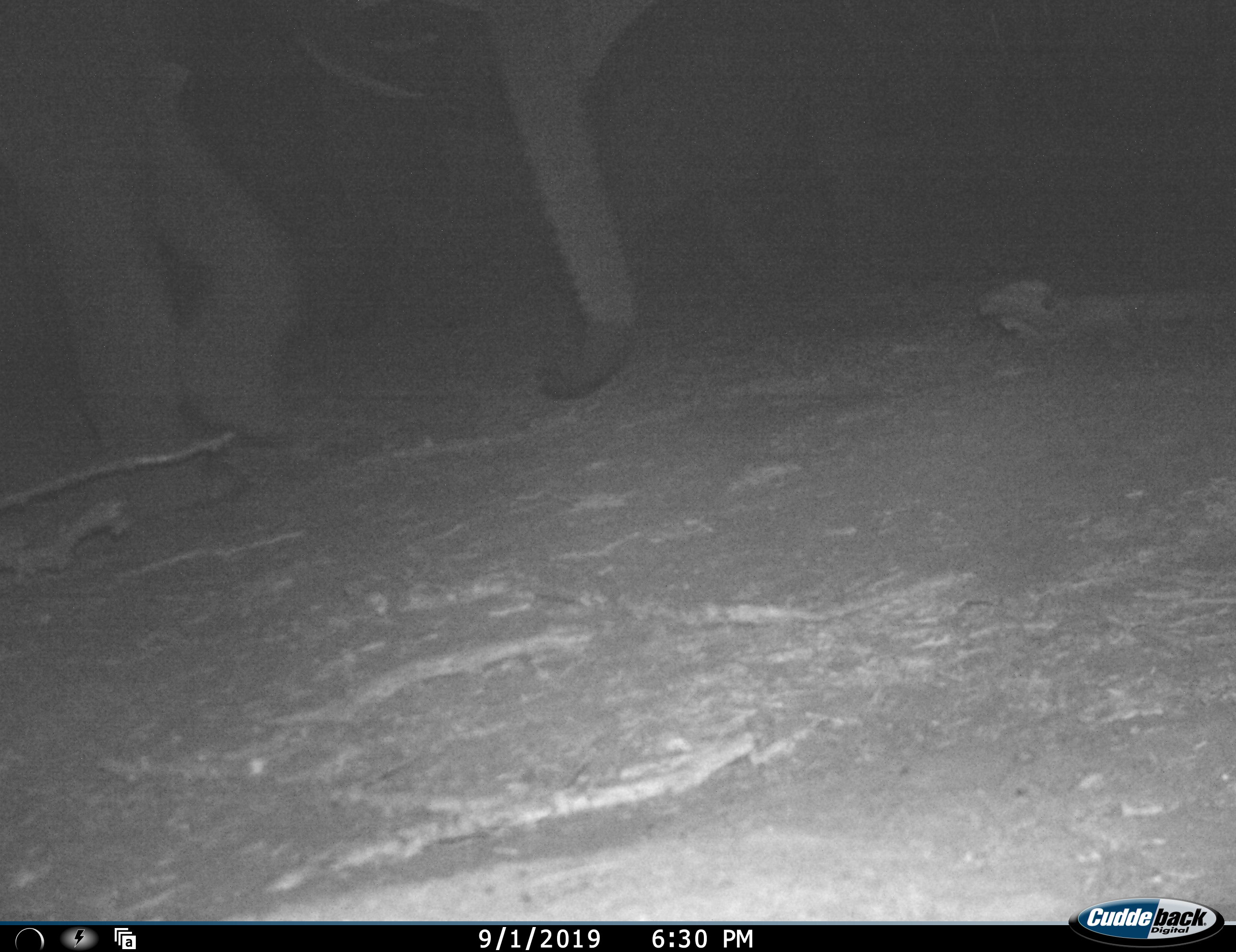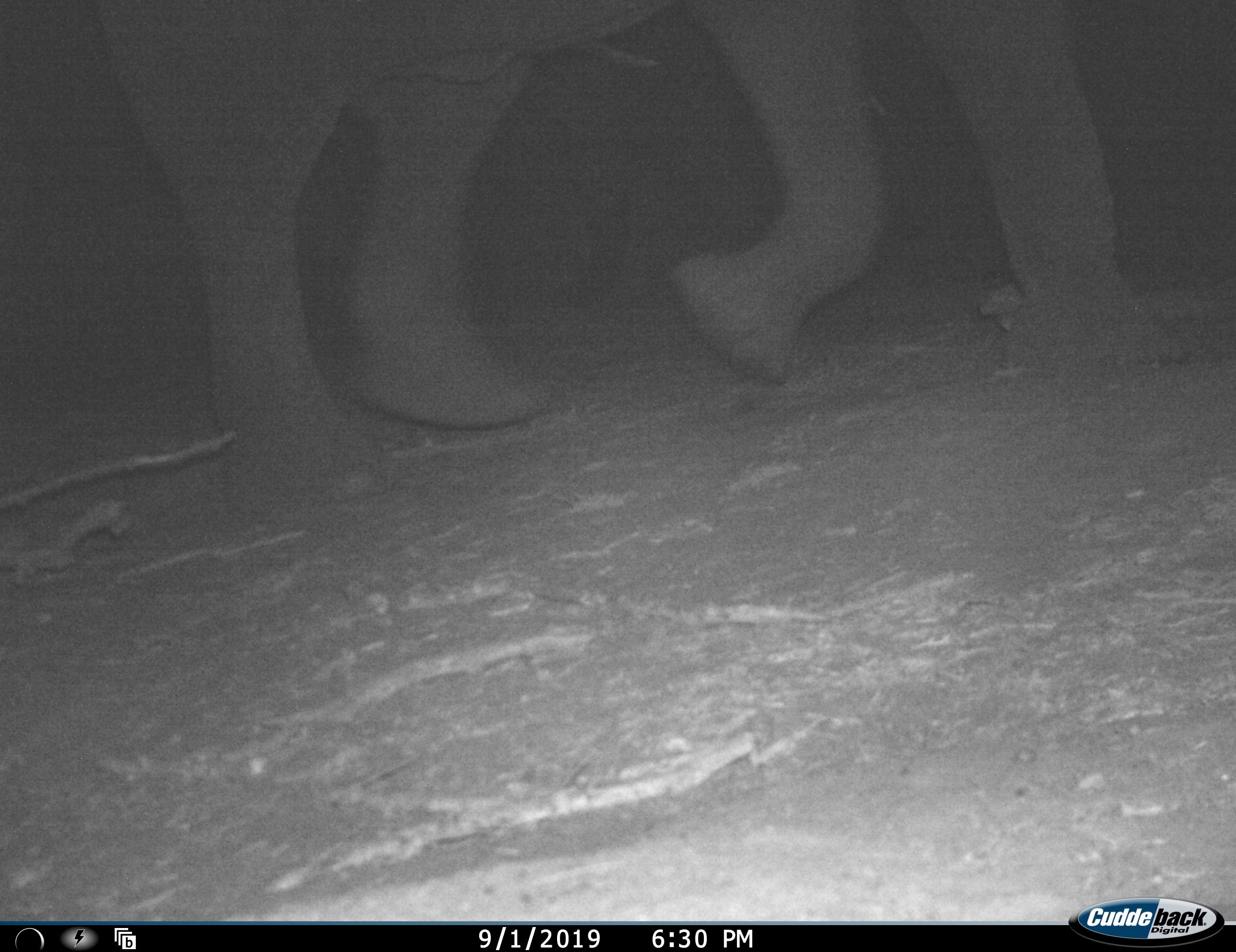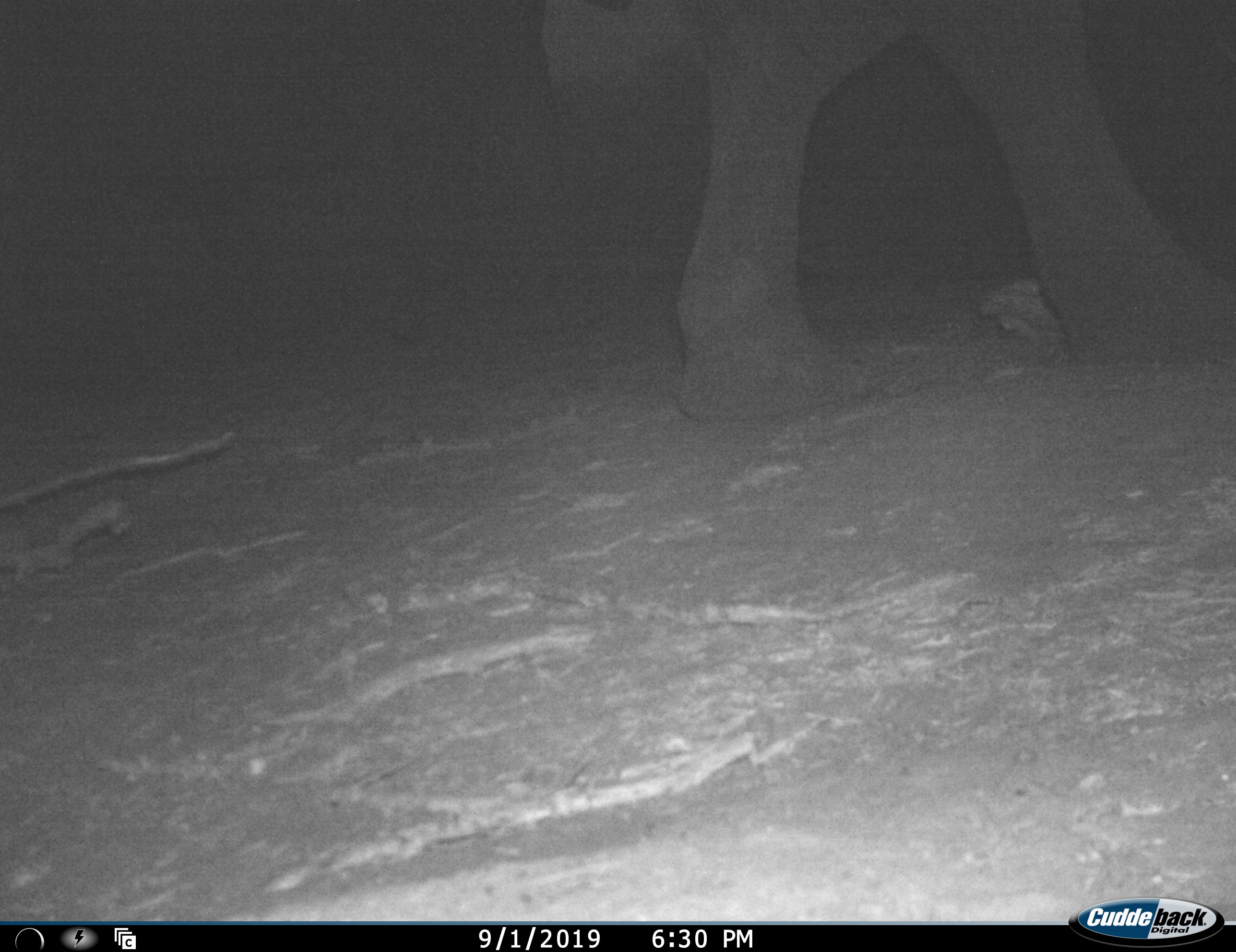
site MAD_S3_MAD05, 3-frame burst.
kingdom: Animalia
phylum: Chordata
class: Mammalia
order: Proboscidea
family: Elephantidae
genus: Loxodonta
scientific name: Loxodonta africana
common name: african bush elephant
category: elephant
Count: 1.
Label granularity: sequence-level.